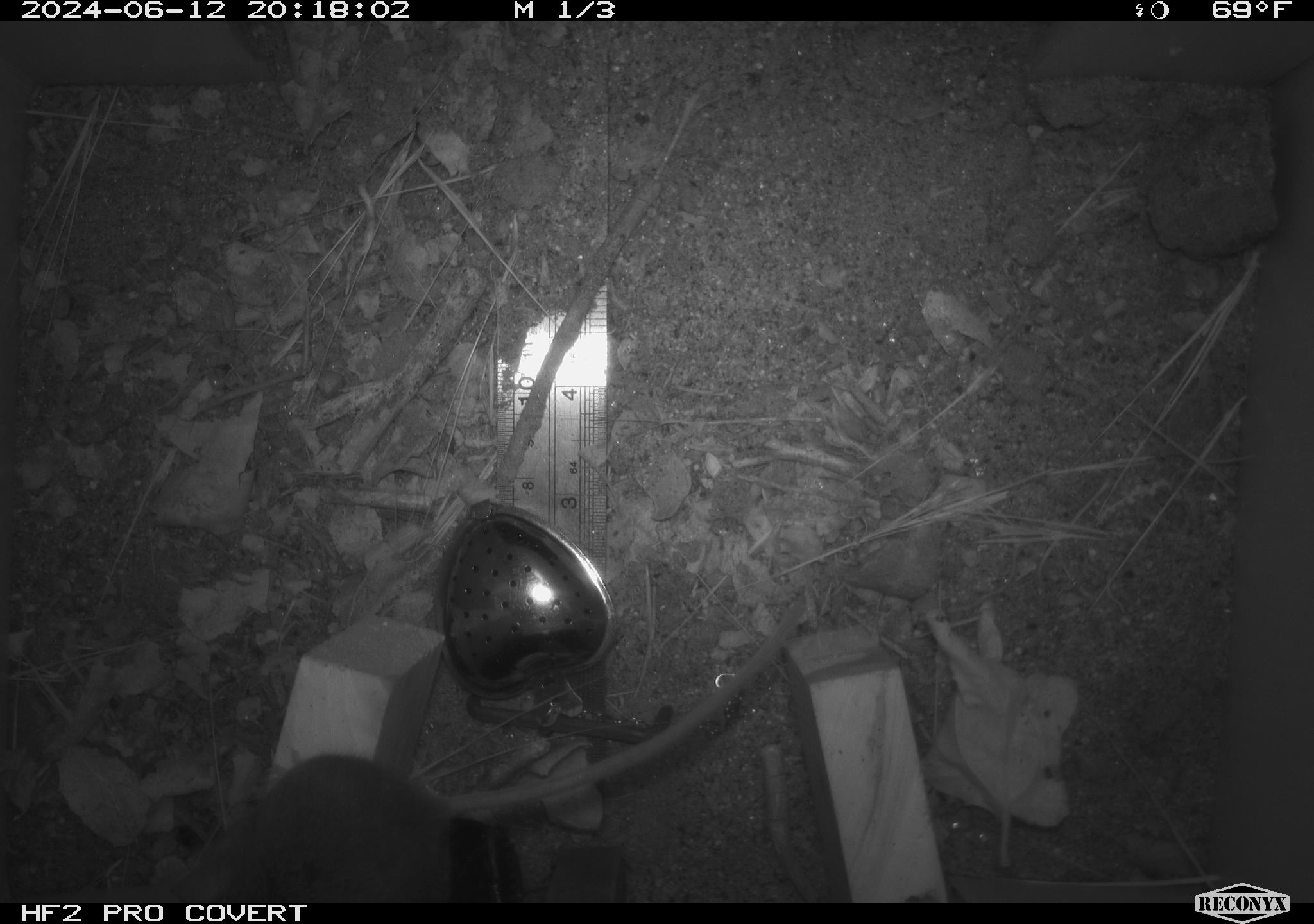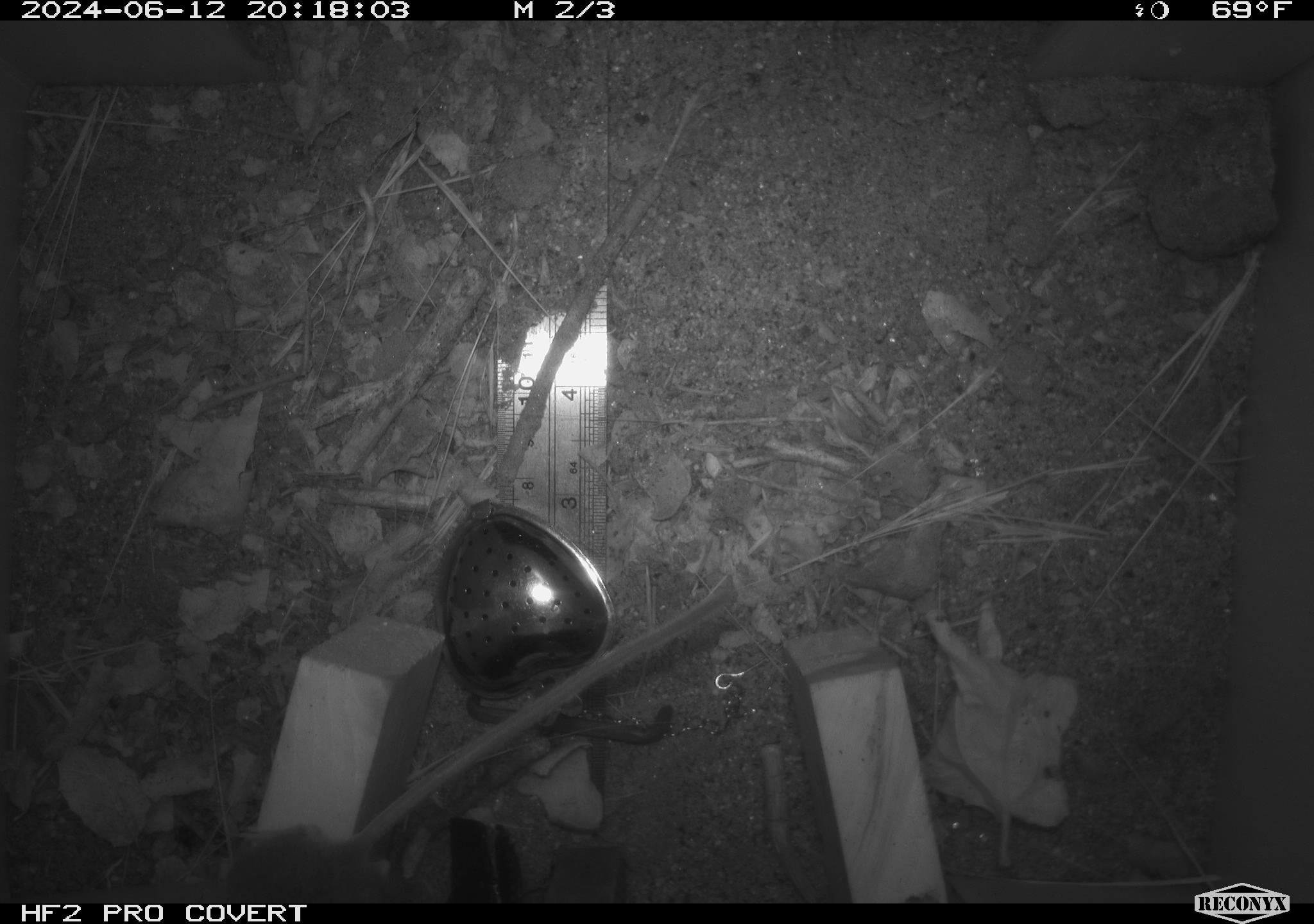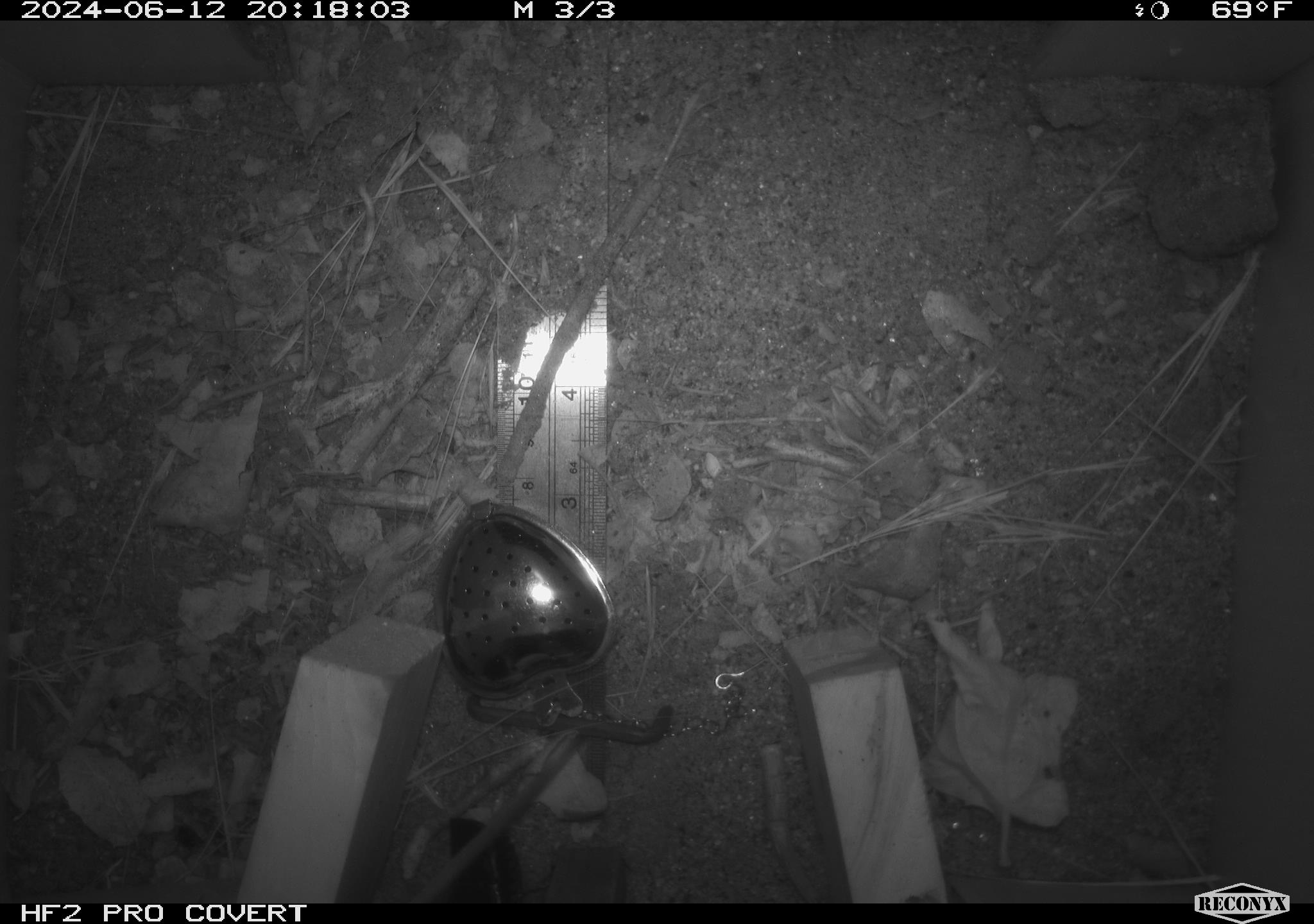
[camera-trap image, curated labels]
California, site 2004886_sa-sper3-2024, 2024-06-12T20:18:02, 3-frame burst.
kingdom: Animalia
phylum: Chordata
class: Mammalia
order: Rodentia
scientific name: Rodentia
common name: mouse species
Mouse species (Rodentia).